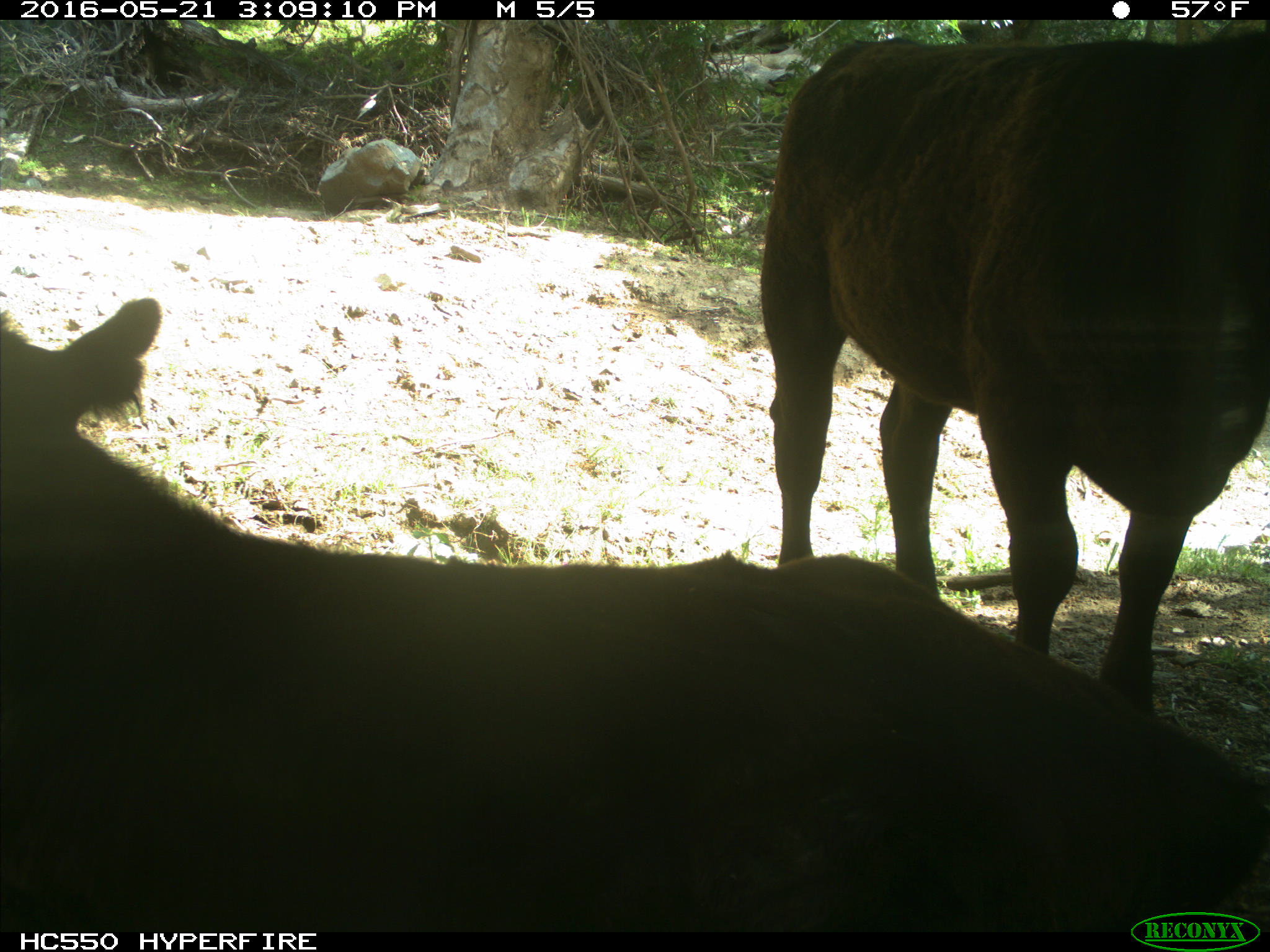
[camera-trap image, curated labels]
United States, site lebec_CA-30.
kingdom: Animalia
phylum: Chordata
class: Mammalia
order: Artiodactyla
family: Bovidae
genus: Bos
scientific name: Bos taurus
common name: domestic cow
Bos taurus (domestic cow).